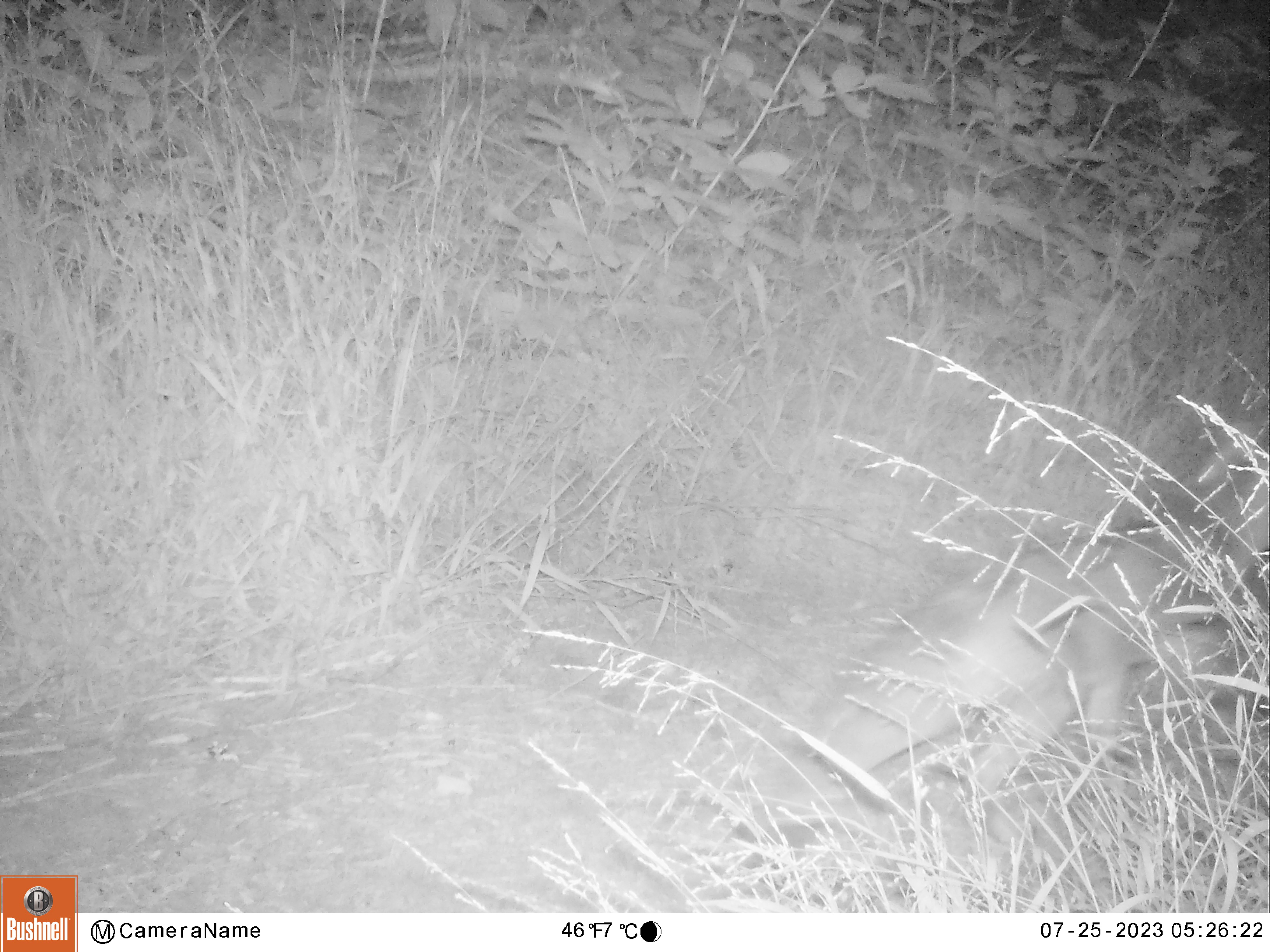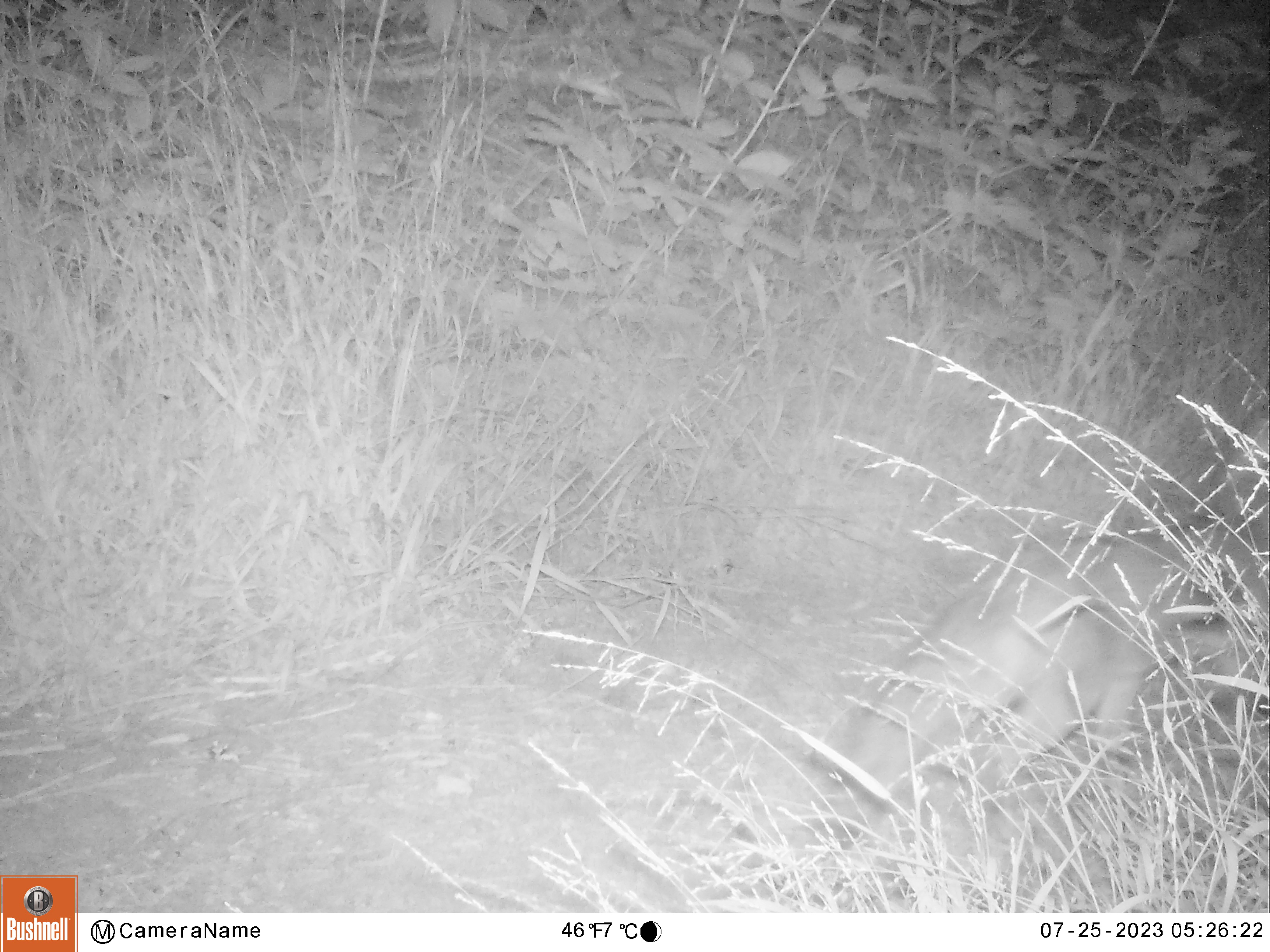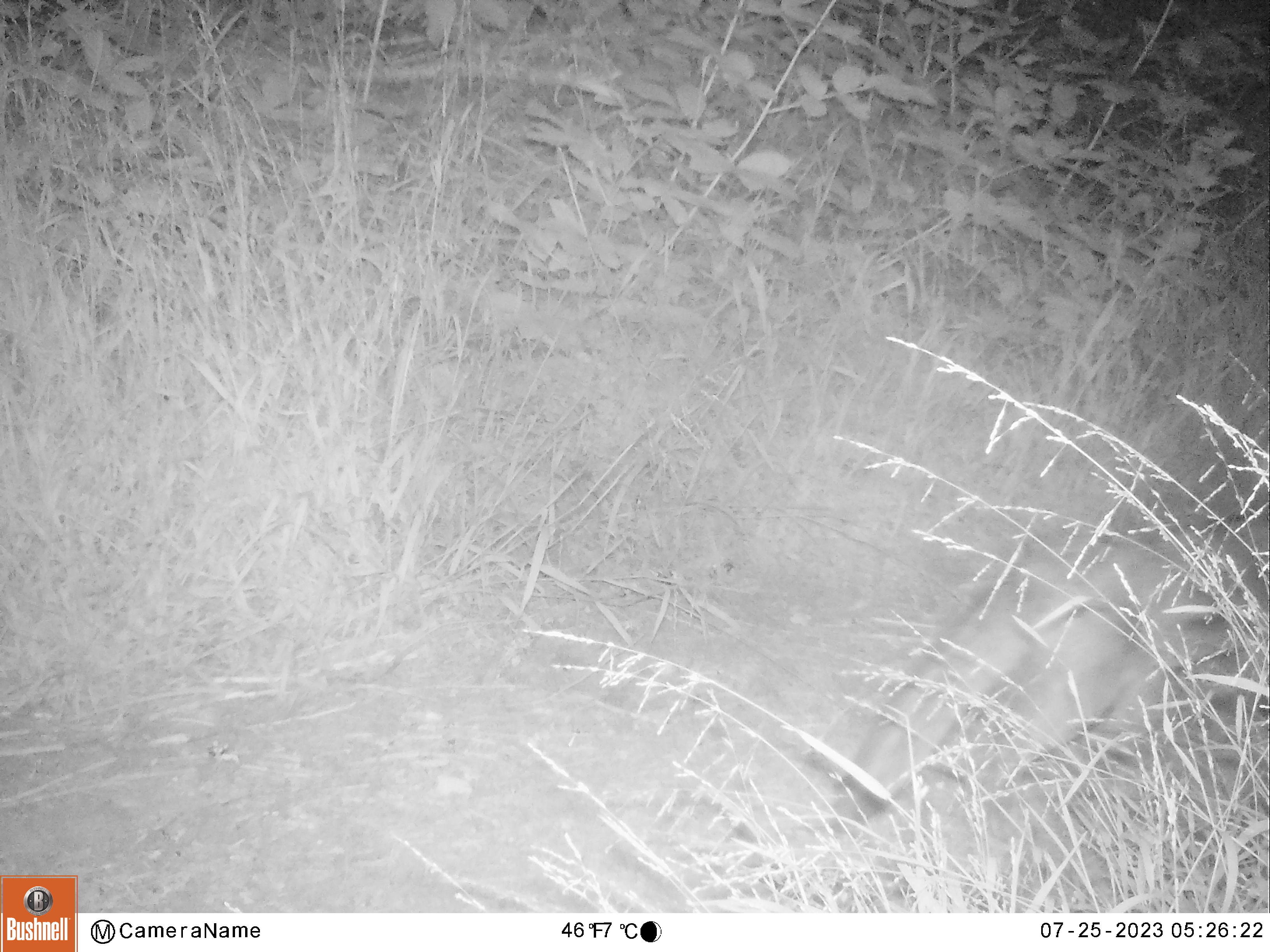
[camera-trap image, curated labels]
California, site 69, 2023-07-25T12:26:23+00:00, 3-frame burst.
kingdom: Animalia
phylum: Chordata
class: Mammalia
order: Carnivora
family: Canidae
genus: Urocyon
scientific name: Urocyon cinereoargenteus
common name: gray fox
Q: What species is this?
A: Gray fox (Urocyon cinereoargenteus).